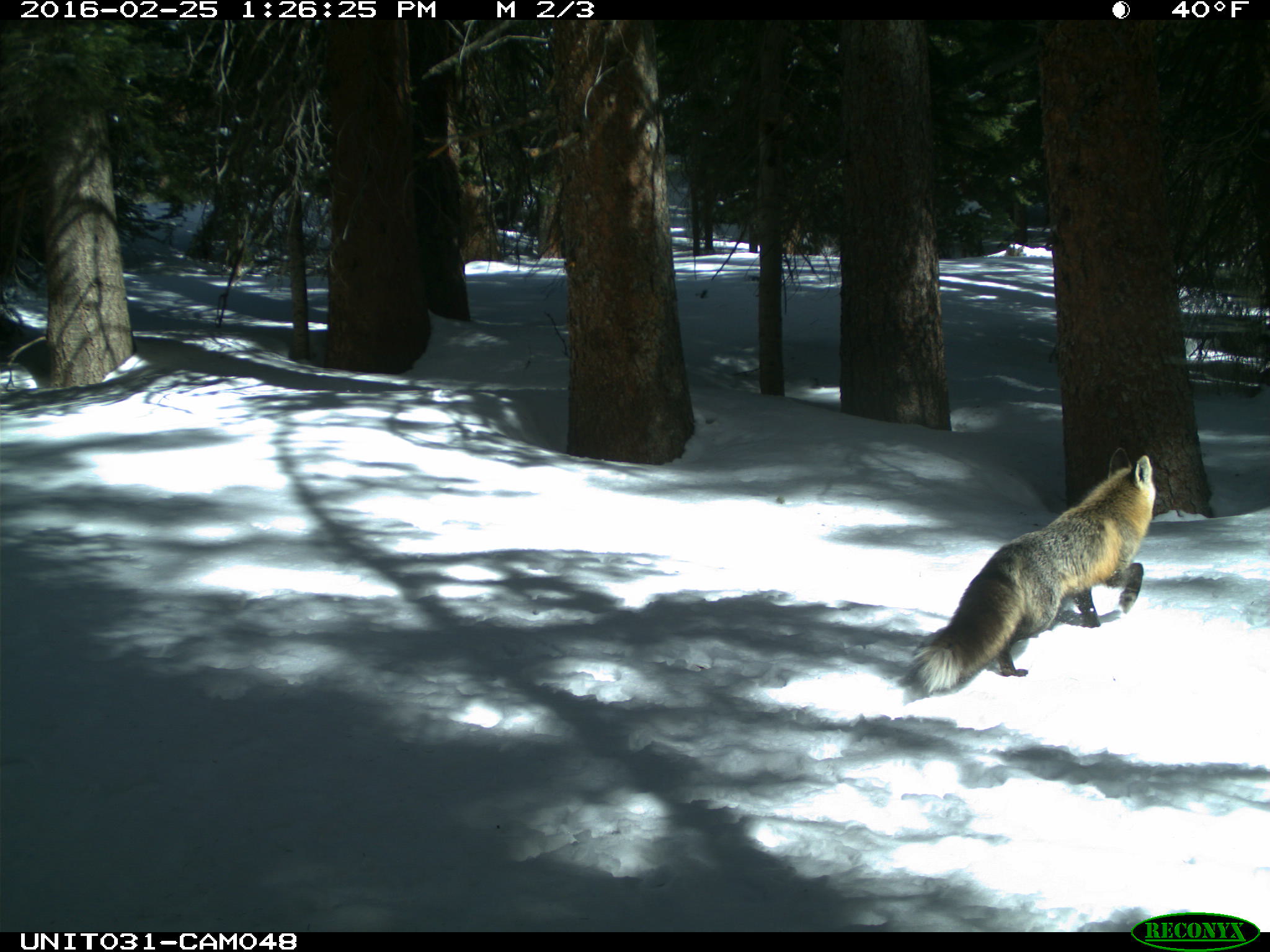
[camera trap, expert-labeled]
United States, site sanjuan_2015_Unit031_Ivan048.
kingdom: Animalia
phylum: Chordata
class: Mammalia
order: Carnivora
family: Canidae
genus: Vulpes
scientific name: Vulpes vulpes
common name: red fox